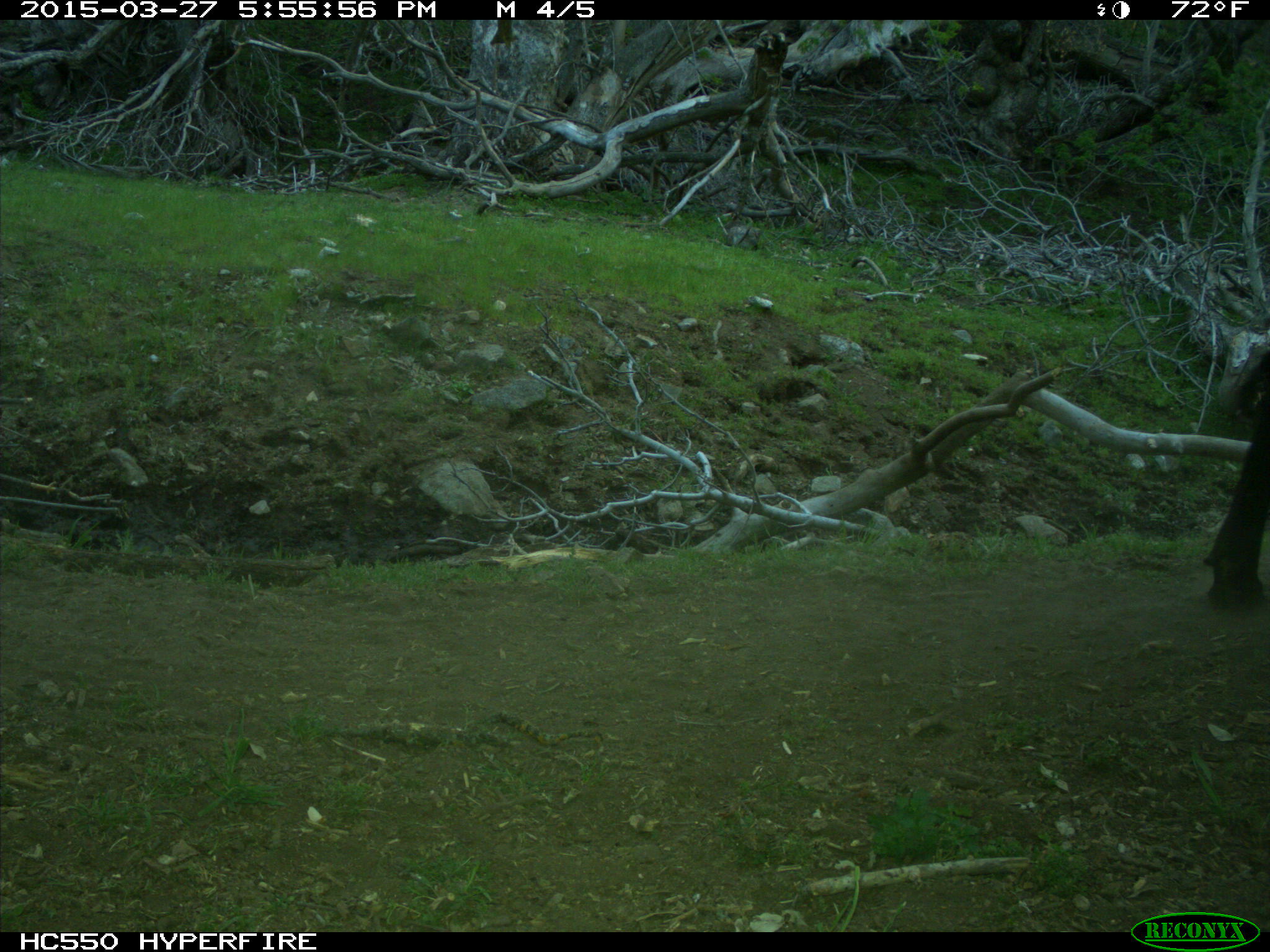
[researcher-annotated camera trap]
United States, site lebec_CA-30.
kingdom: Animalia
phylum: Chordata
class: Mammalia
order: Artiodactyla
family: Bovidae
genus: Bos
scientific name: Bos taurus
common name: domestic cow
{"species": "Bos taurus (domestic cow)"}